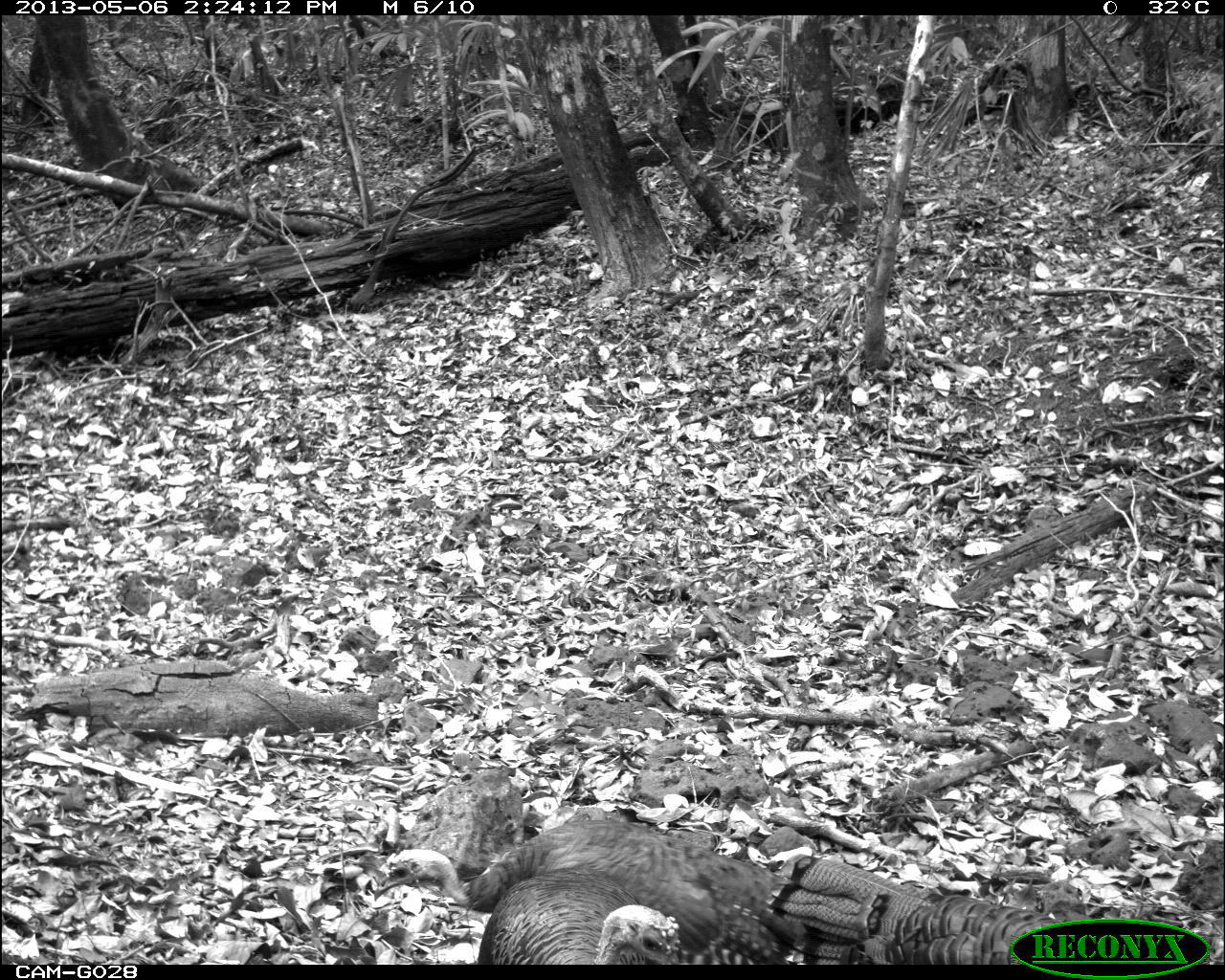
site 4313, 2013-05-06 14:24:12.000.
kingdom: Animalia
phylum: Chordata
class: Aves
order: Galliformes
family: Phasianidae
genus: Meleagris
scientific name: Meleagris ocellata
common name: ocellated turkey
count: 3